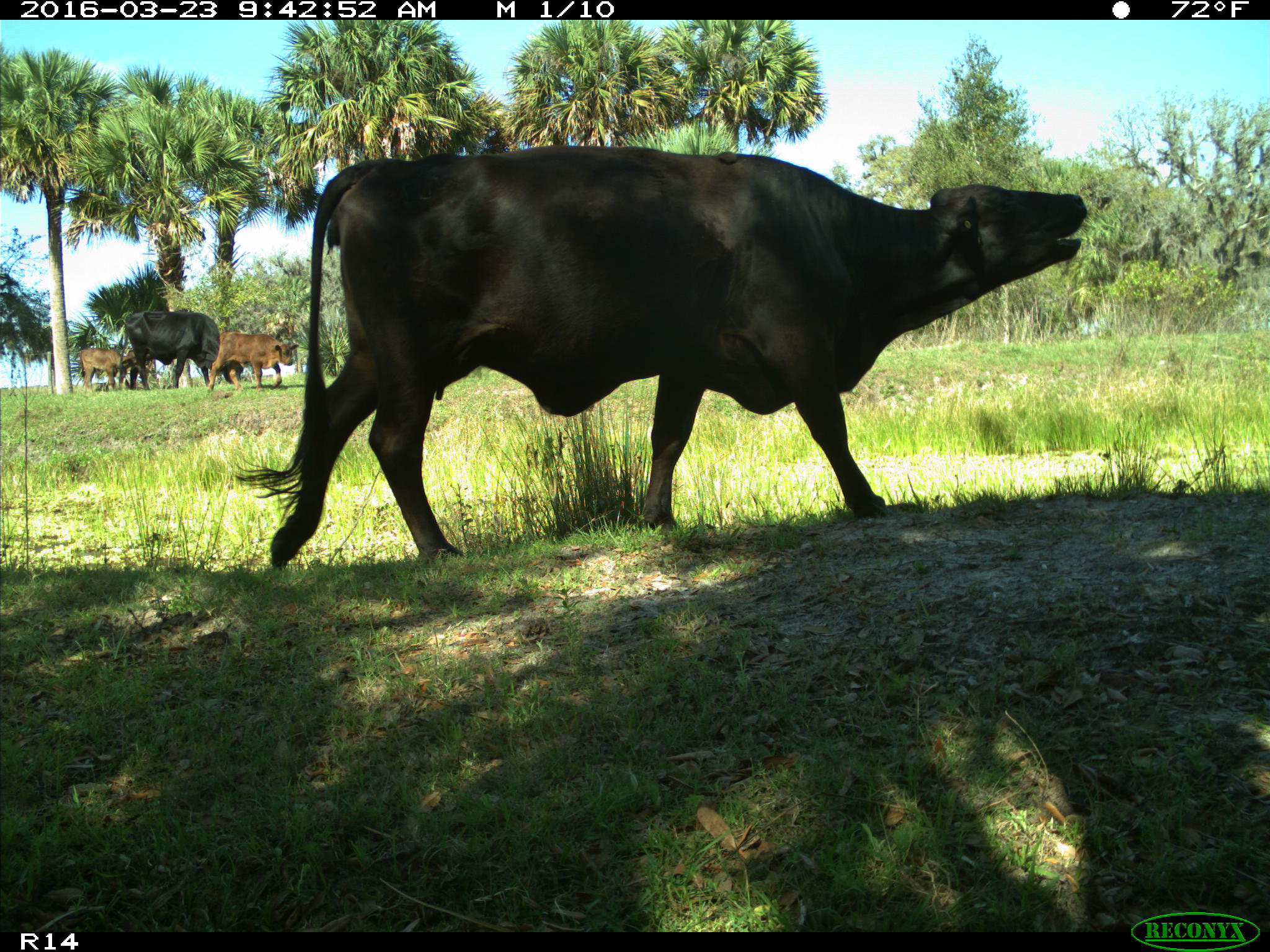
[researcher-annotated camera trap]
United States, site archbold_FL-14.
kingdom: Animalia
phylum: Chordata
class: Mammalia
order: Artiodactyla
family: Bovidae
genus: Bos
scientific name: Bos taurus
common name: domestic cow